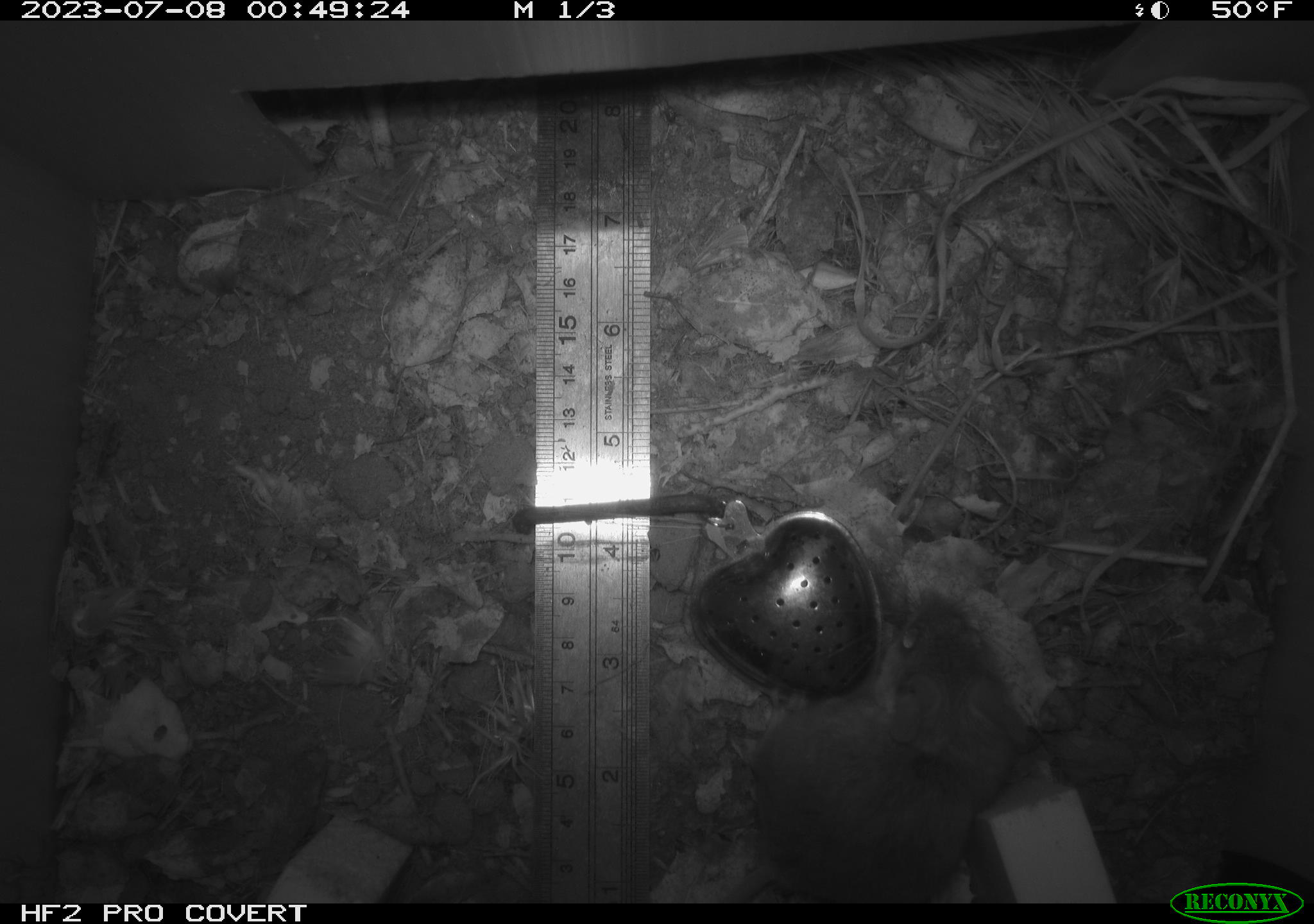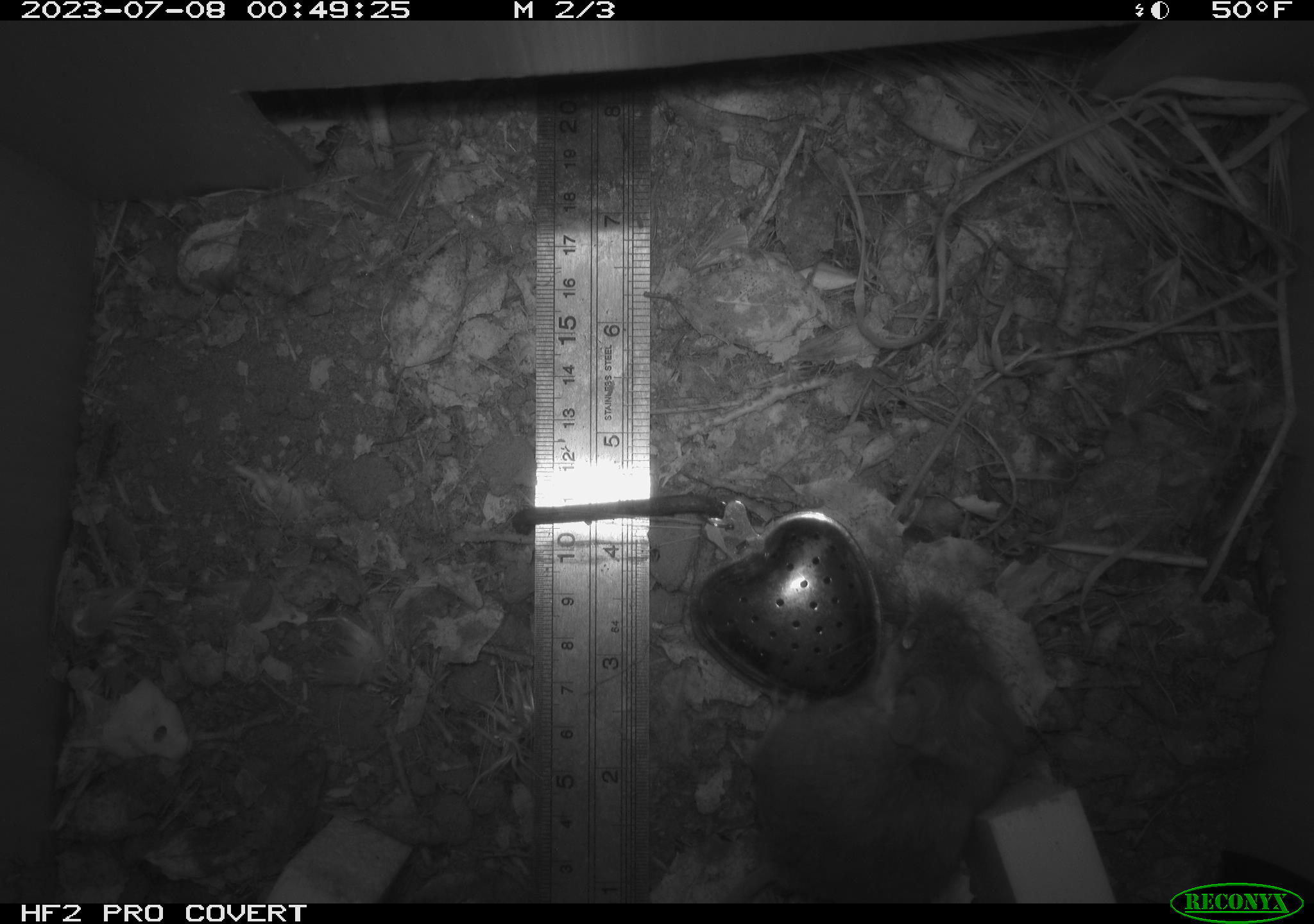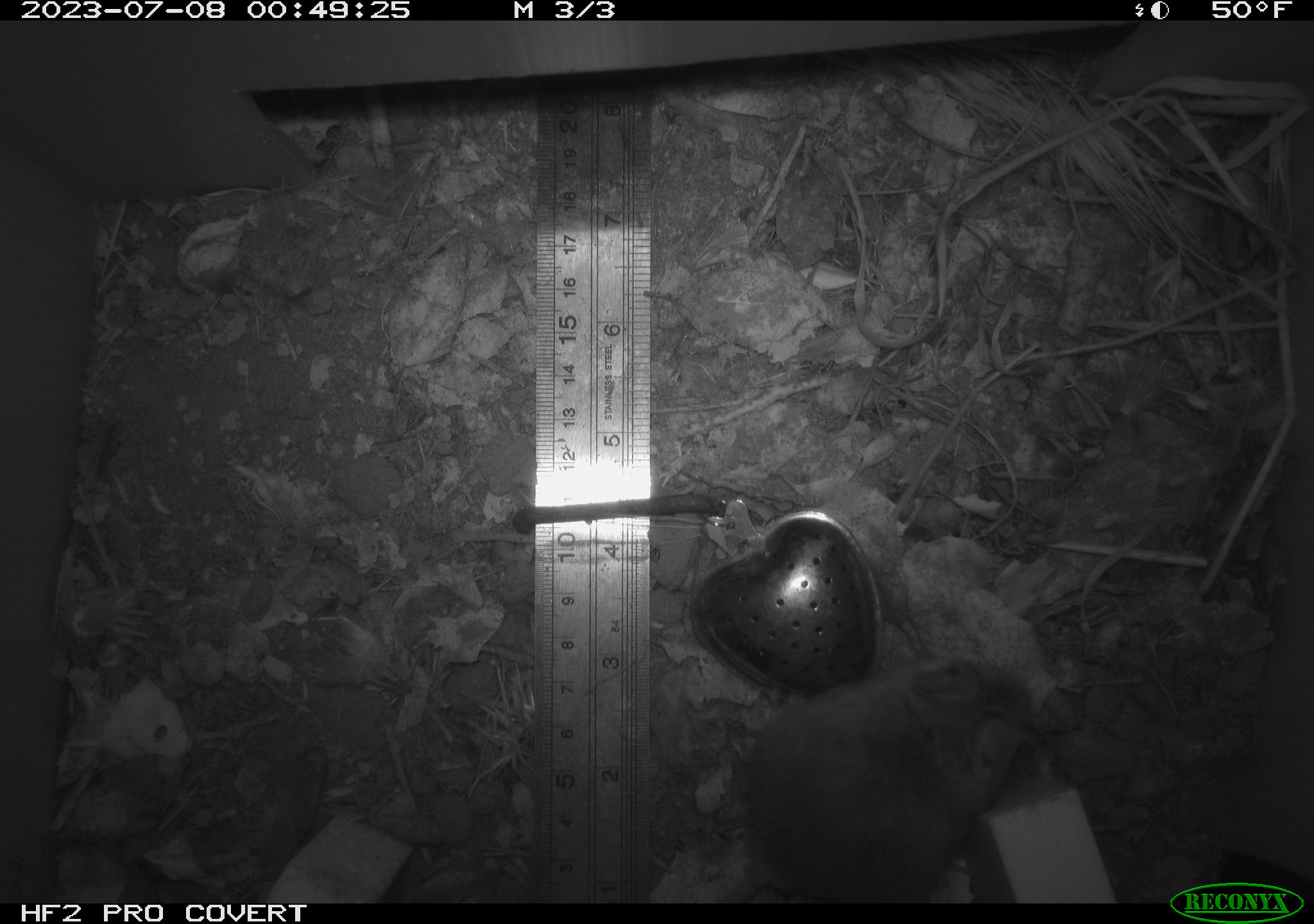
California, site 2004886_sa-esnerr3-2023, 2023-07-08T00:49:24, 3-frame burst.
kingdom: Animalia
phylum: Chordata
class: Mammalia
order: Rodentia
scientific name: Rodentia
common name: mouse species